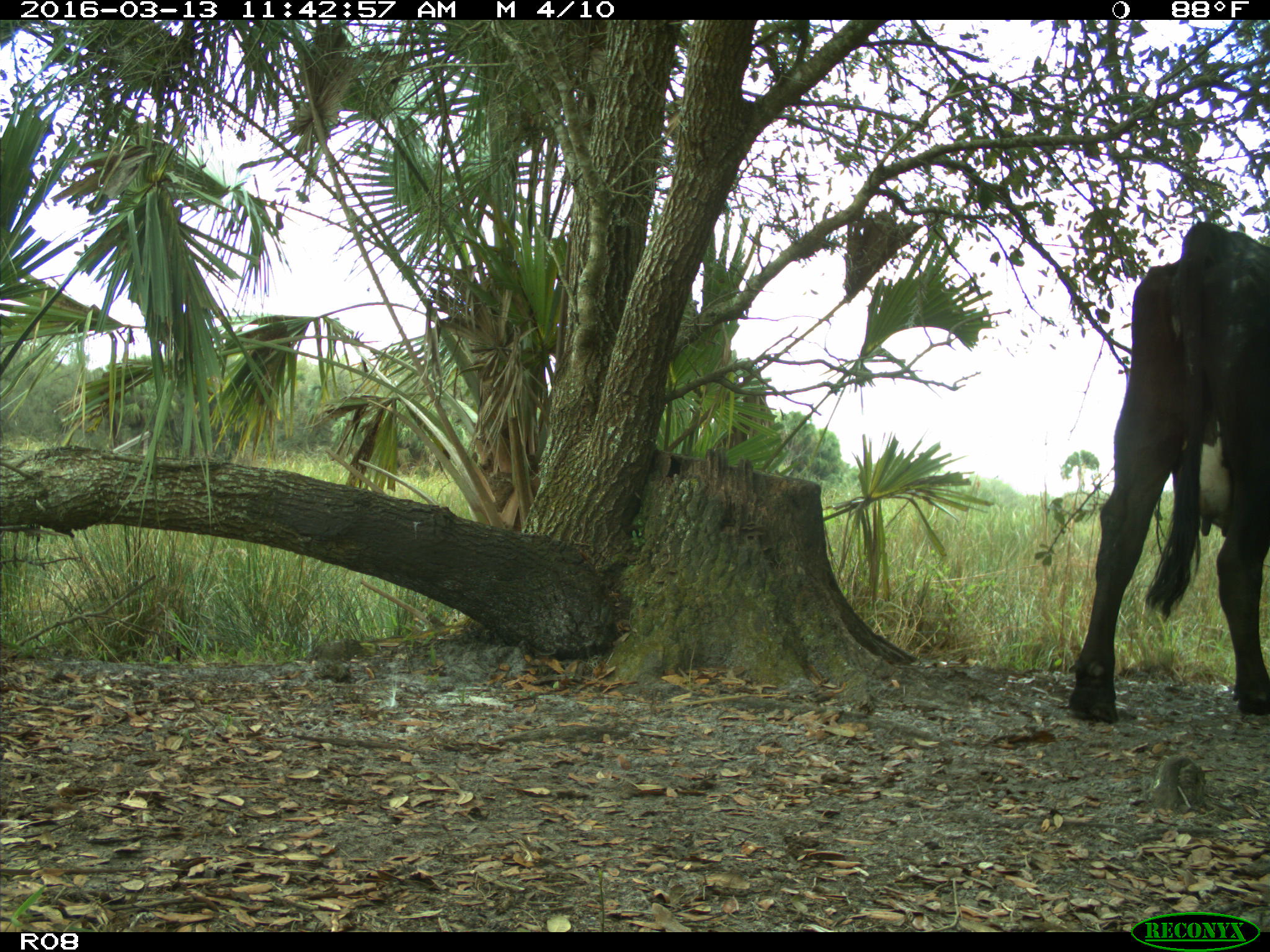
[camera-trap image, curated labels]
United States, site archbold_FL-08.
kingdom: Animalia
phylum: Chordata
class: Mammalia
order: Artiodactyla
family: Bovidae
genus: Bos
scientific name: Bos taurus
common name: domestic cow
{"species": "Bos taurus (domestic cow)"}